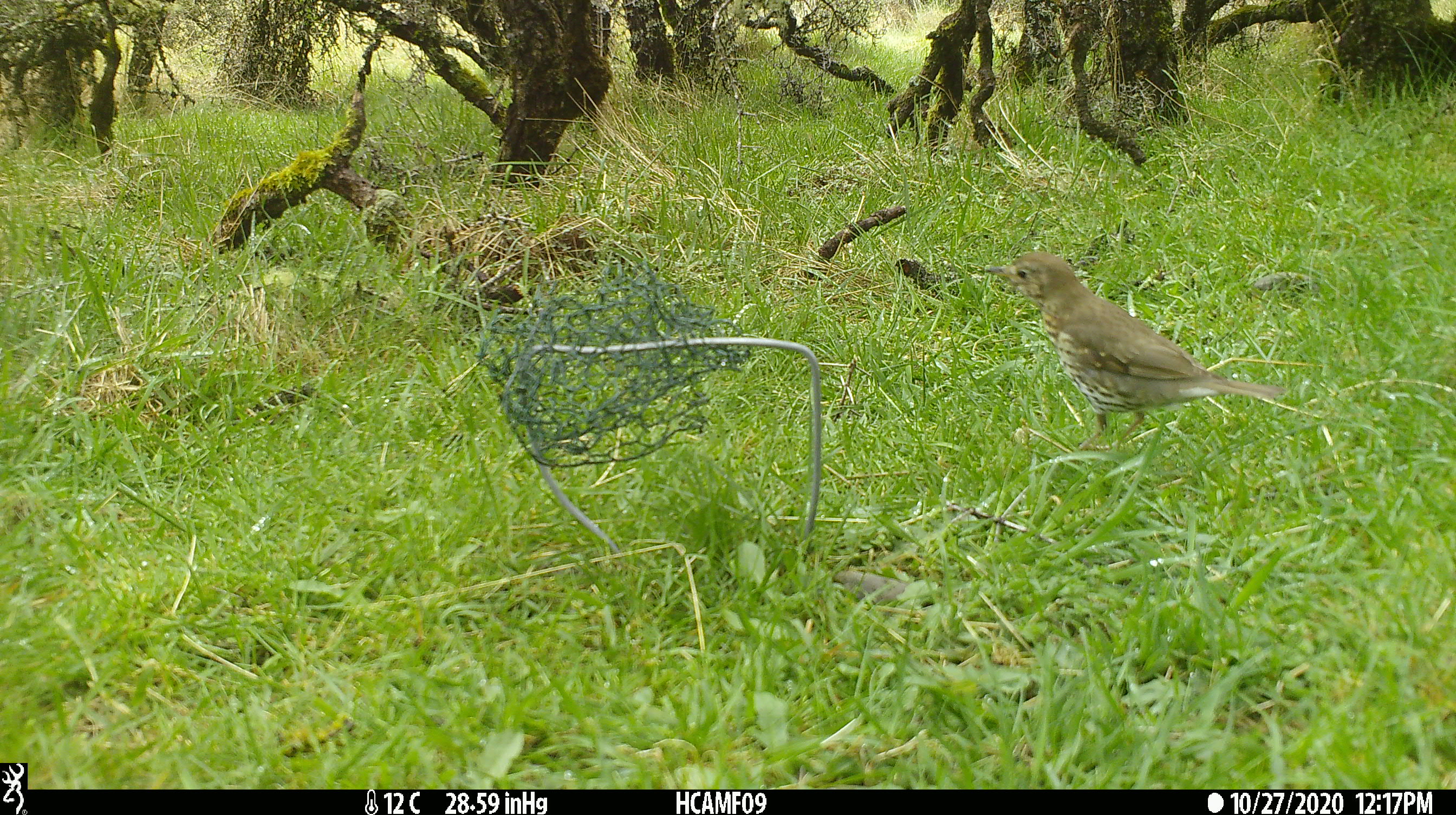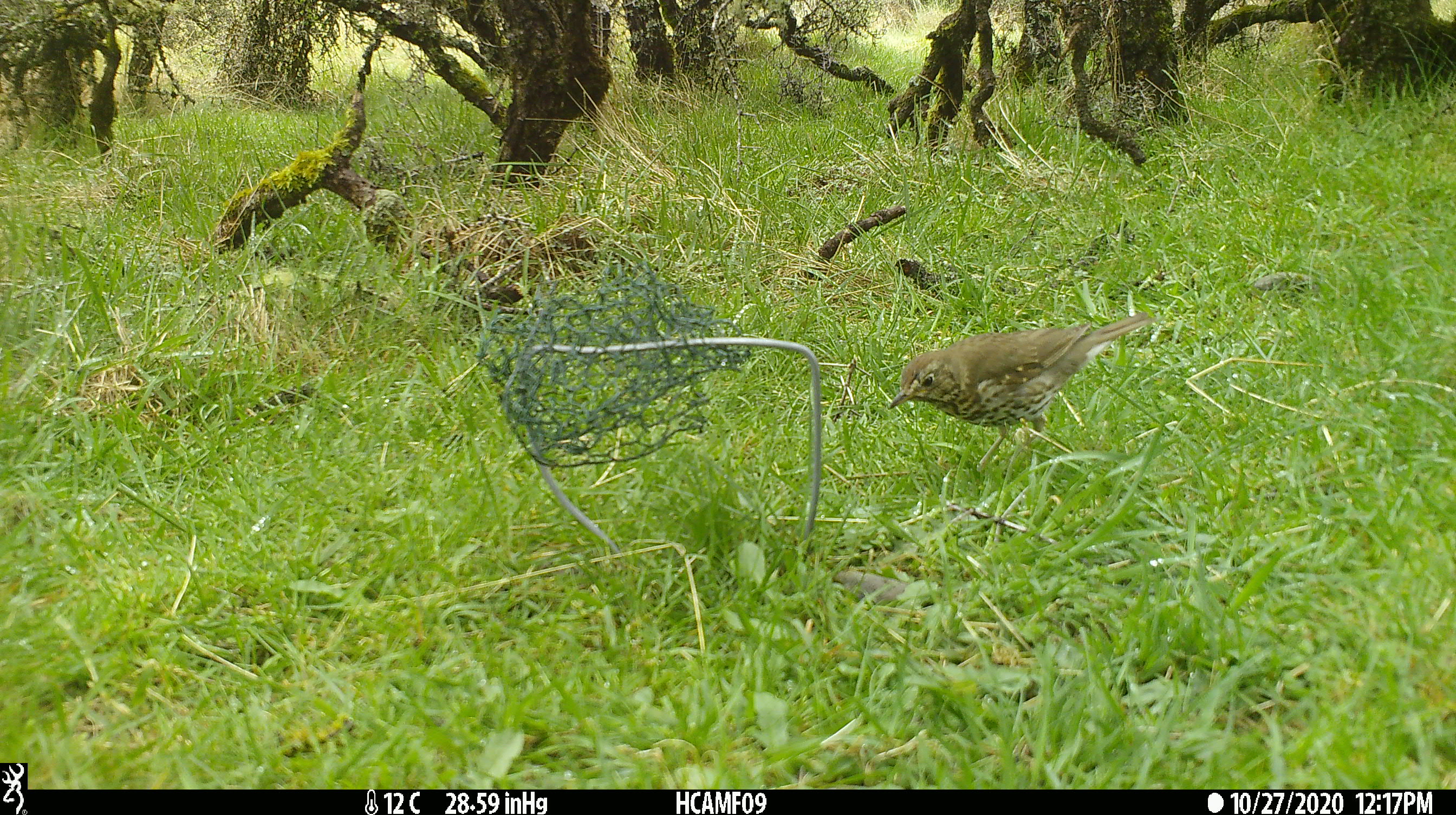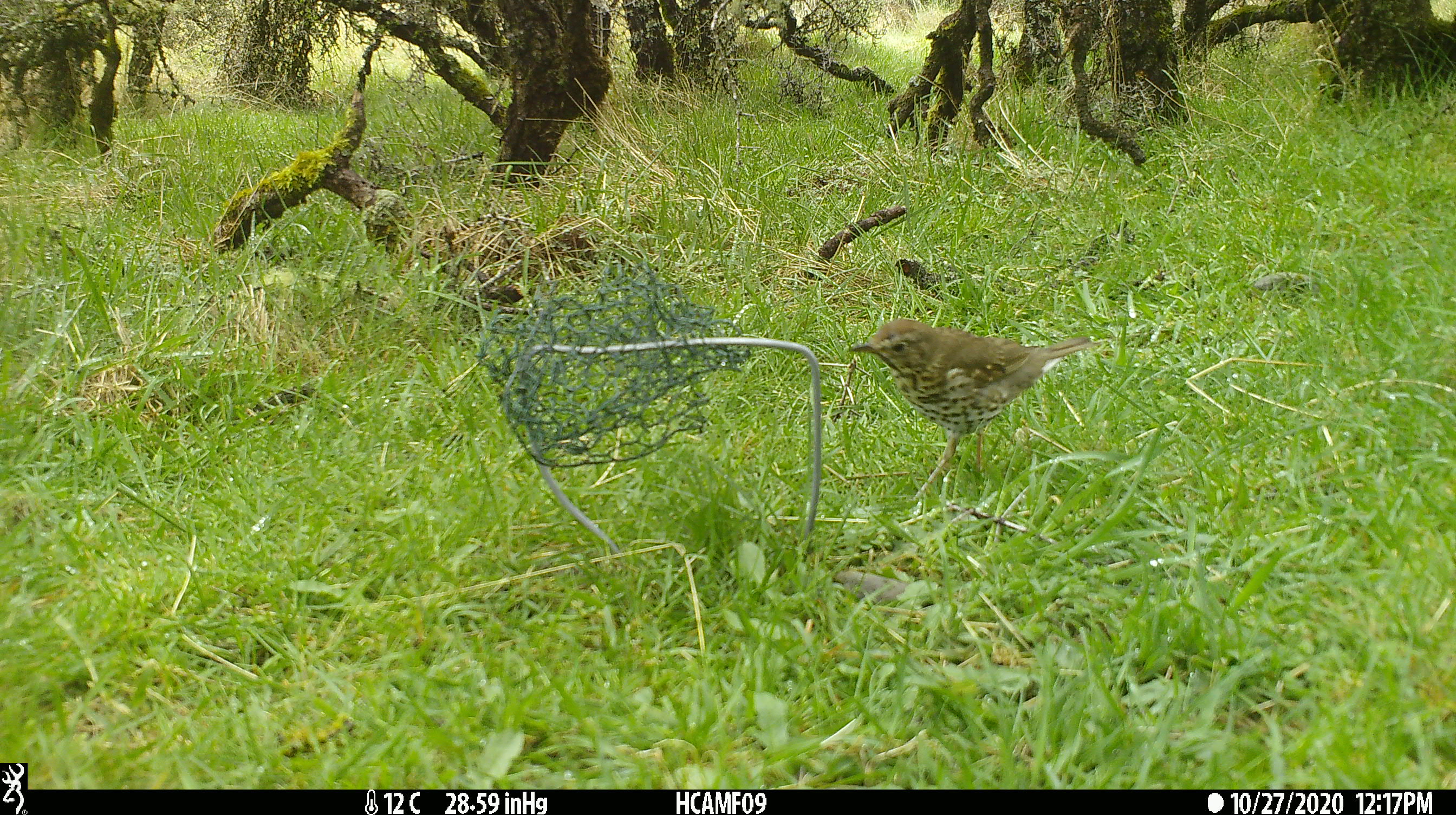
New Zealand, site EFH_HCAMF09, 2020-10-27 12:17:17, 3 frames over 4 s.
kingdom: Animalia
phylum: Chordata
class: Aves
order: Passeriformes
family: Turdidae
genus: Turdus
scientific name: Turdus philomelos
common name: song thrush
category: thrush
Thrush (song thrush) (Turdus philomelos).